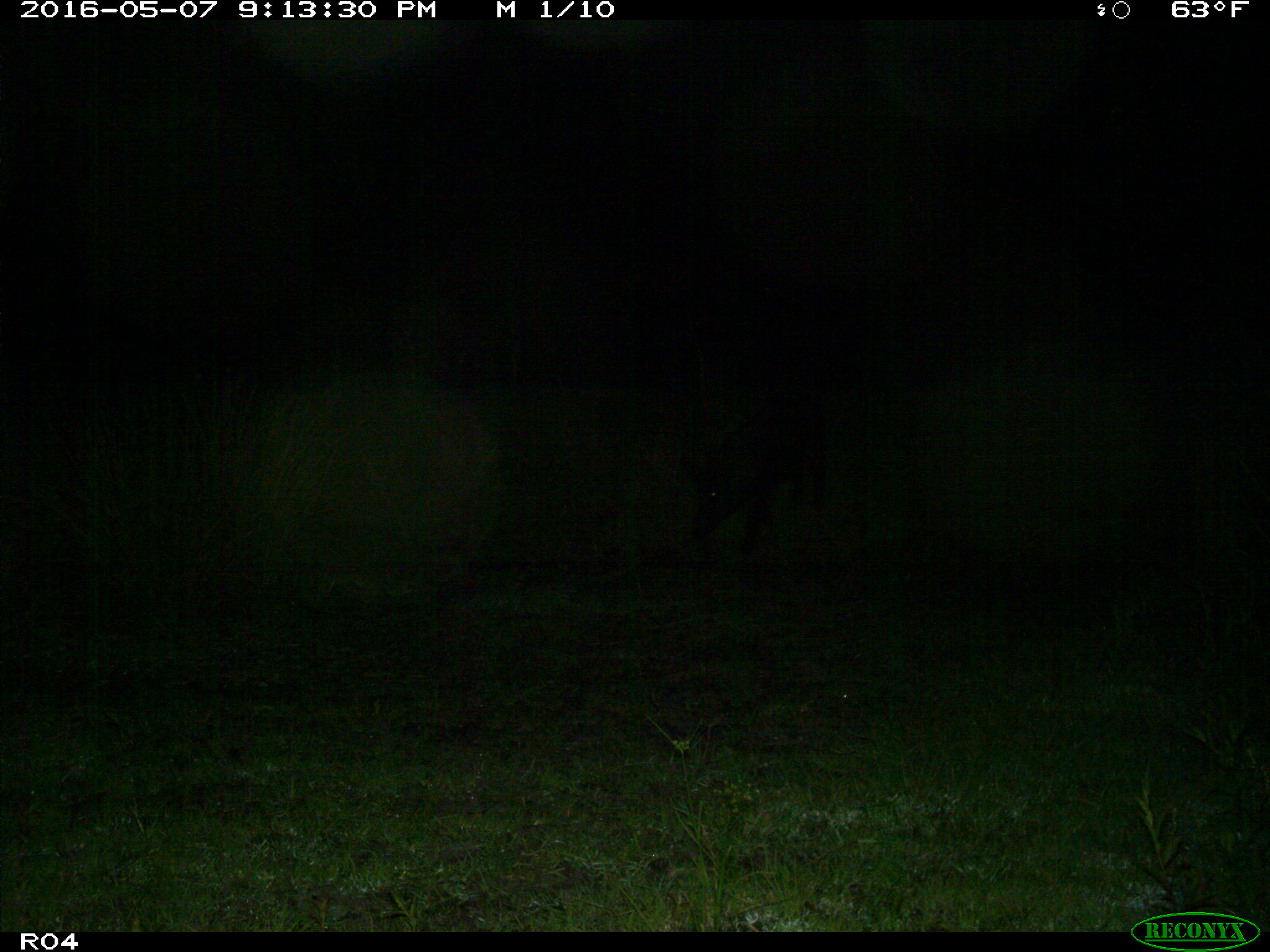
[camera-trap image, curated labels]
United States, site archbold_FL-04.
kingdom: Animalia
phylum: Chordata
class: Mammalia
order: Artiodactyla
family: Suidae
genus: Sus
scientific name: Sus scrofa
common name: wild boar